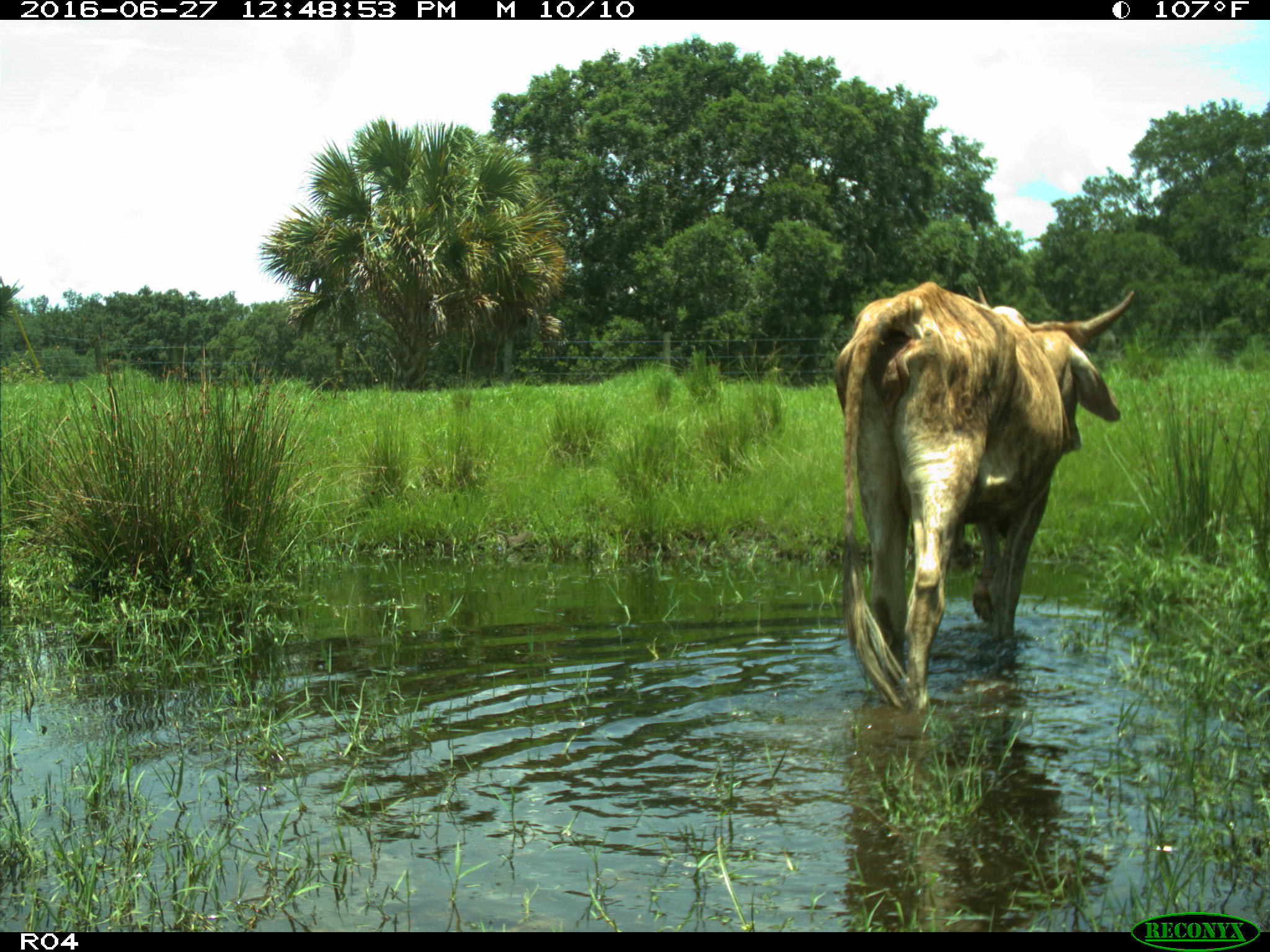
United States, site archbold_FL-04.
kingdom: Animalia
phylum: Chordata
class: Mammalia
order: Artiodactyla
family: Bovidae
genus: Bos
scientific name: Bos taurus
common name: domestic cow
Bos taurus (domestic cow).